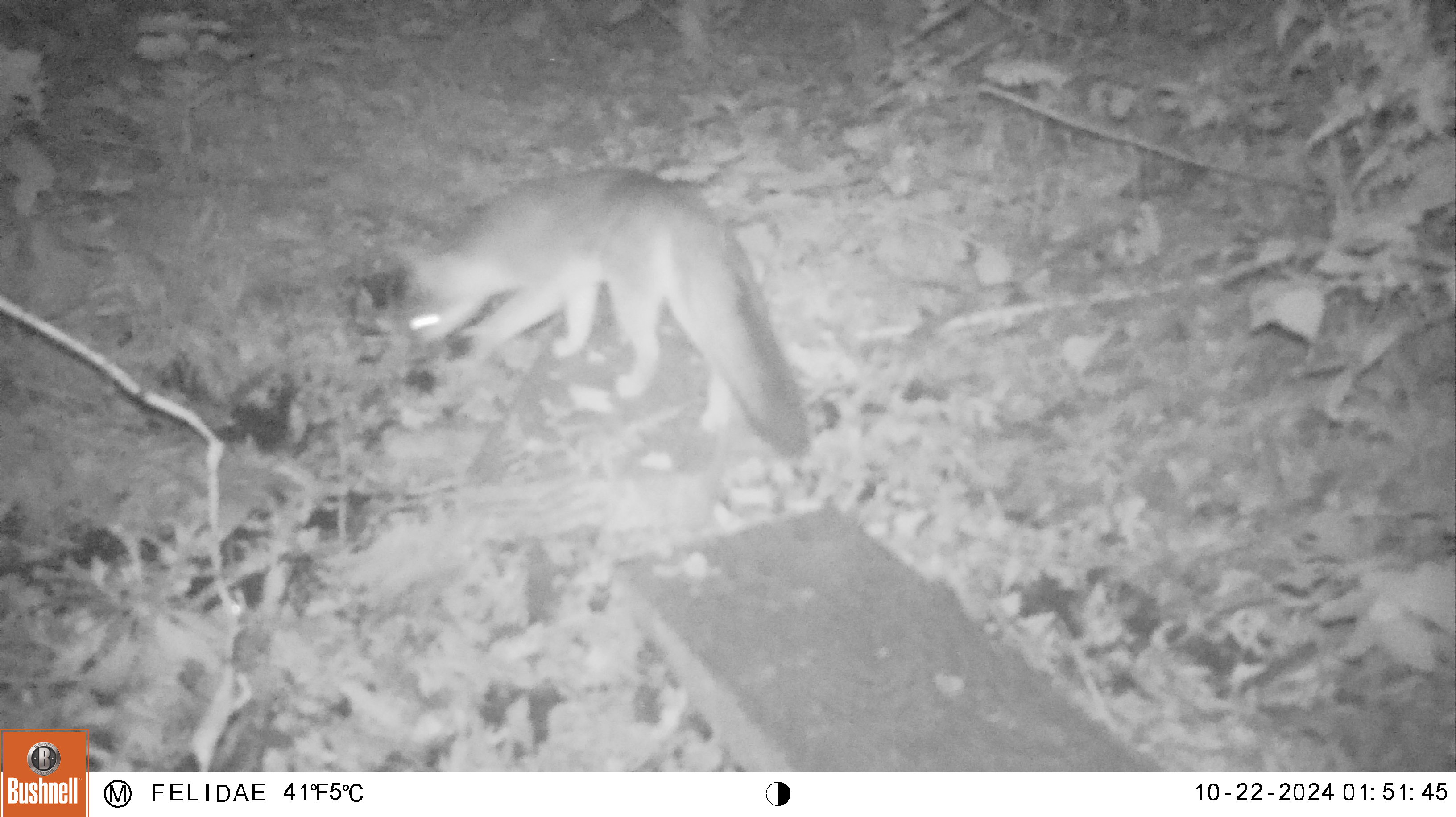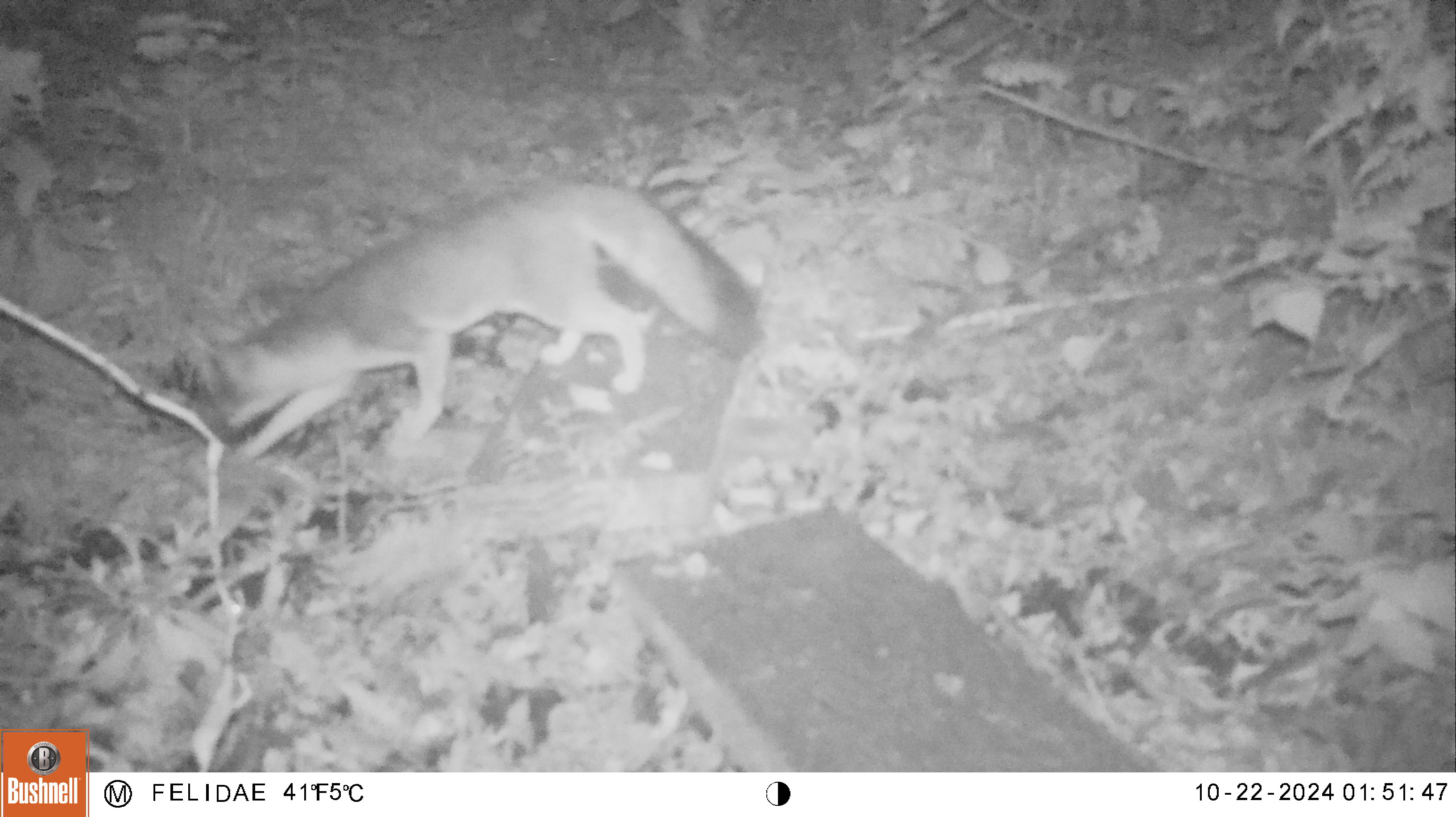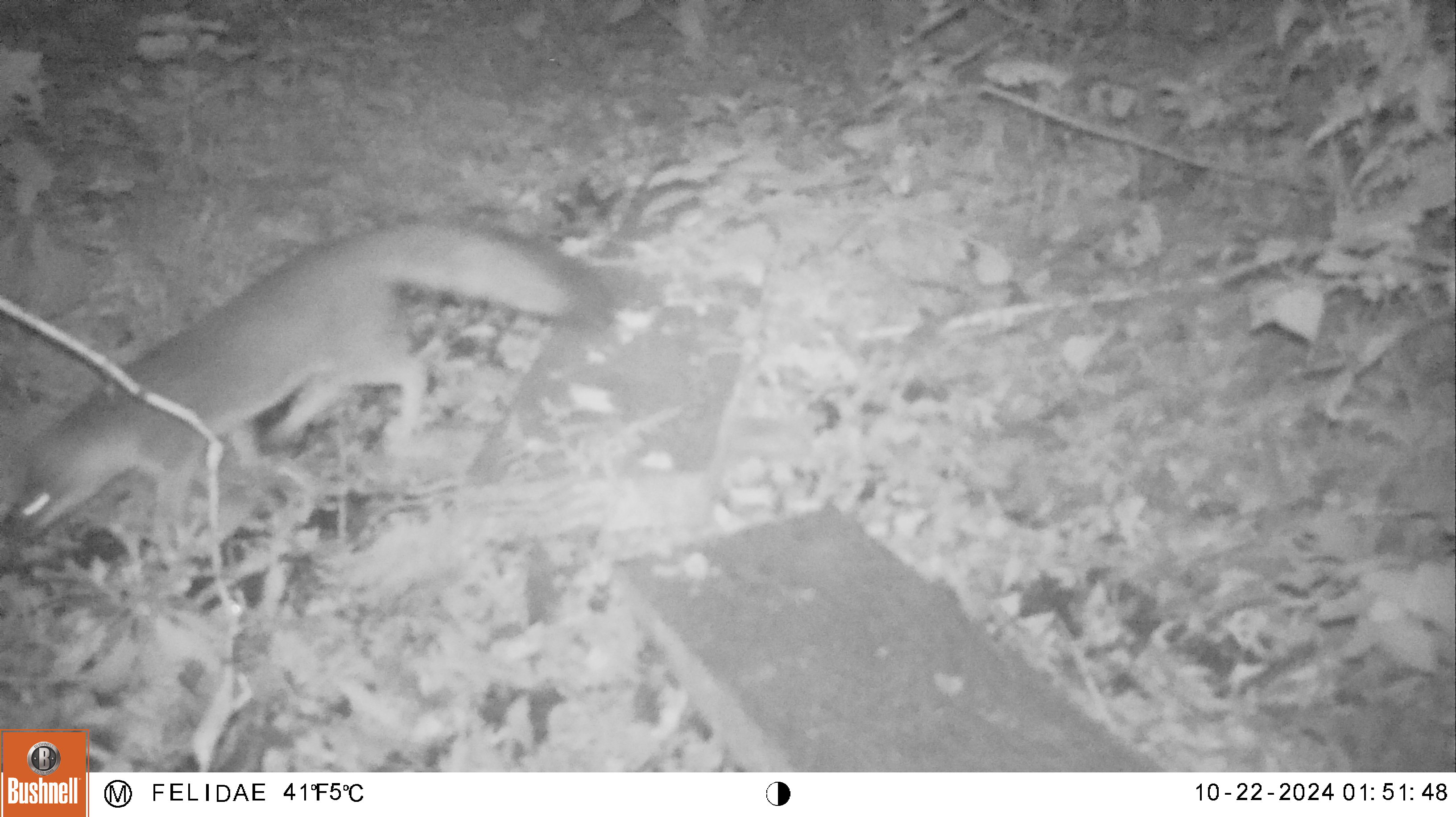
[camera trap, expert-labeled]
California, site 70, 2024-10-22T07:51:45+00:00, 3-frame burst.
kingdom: Animalia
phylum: Chordata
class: Mammalia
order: Carnivora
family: Canidae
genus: Urocyon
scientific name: Urocyon cinereoargenteus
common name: gray fox